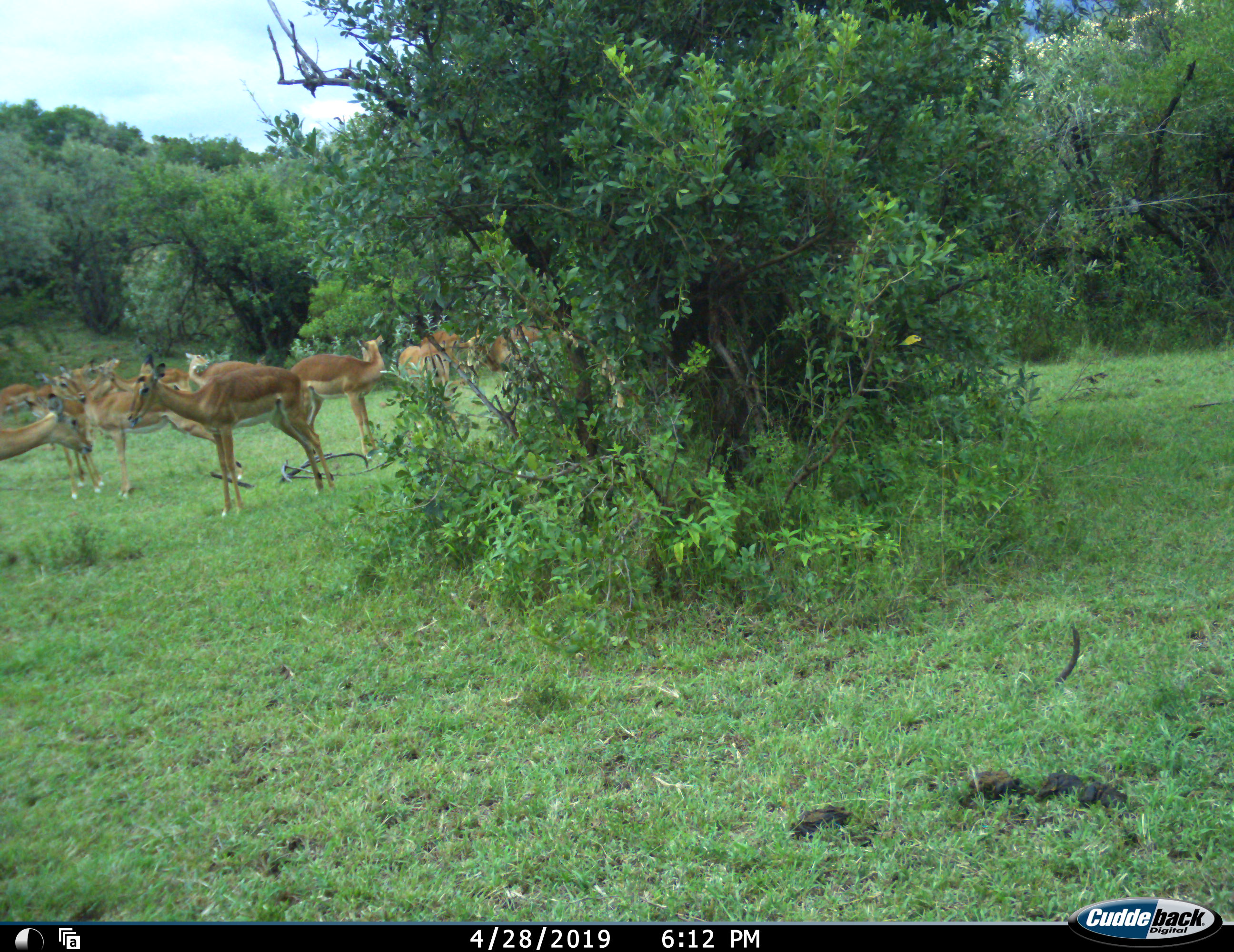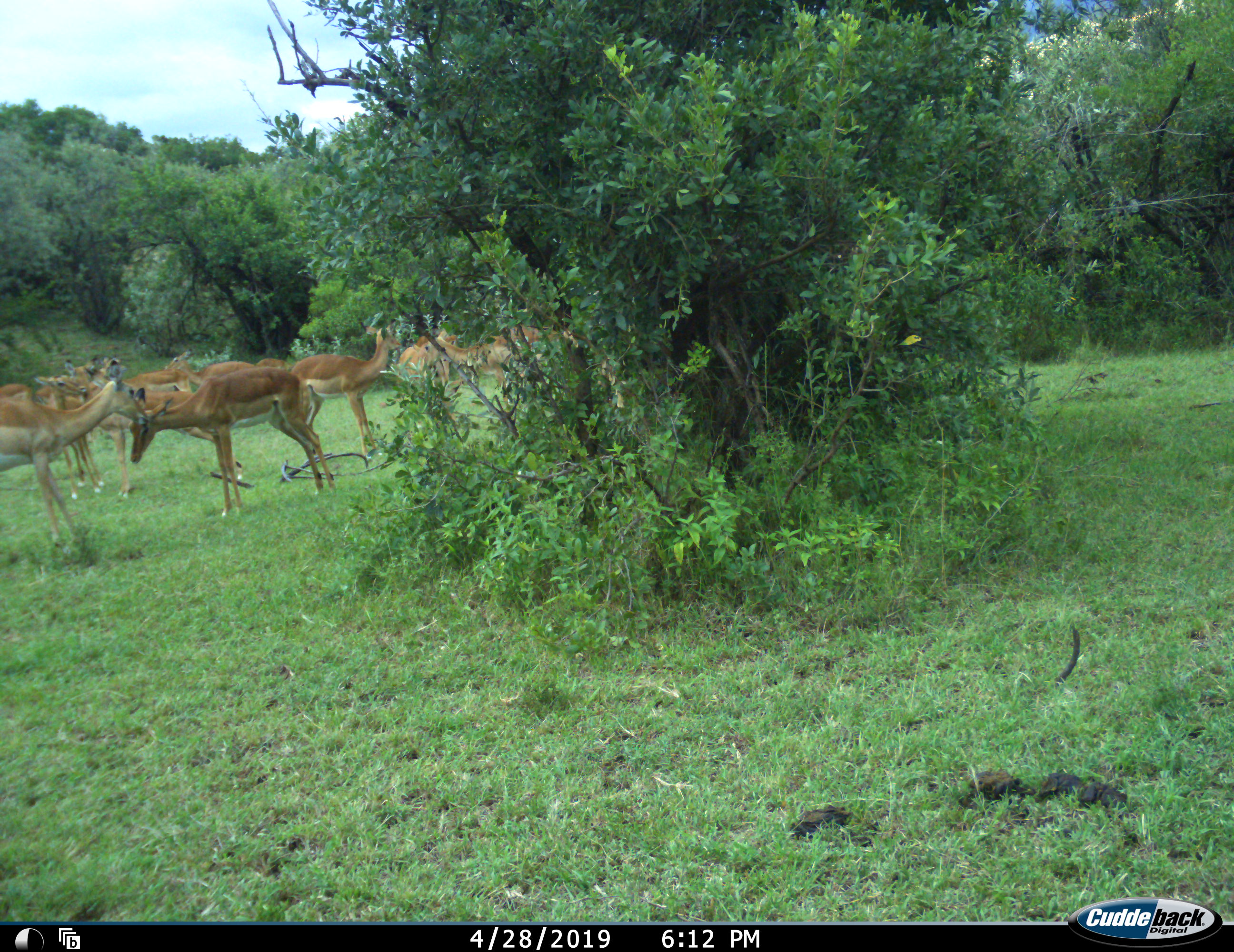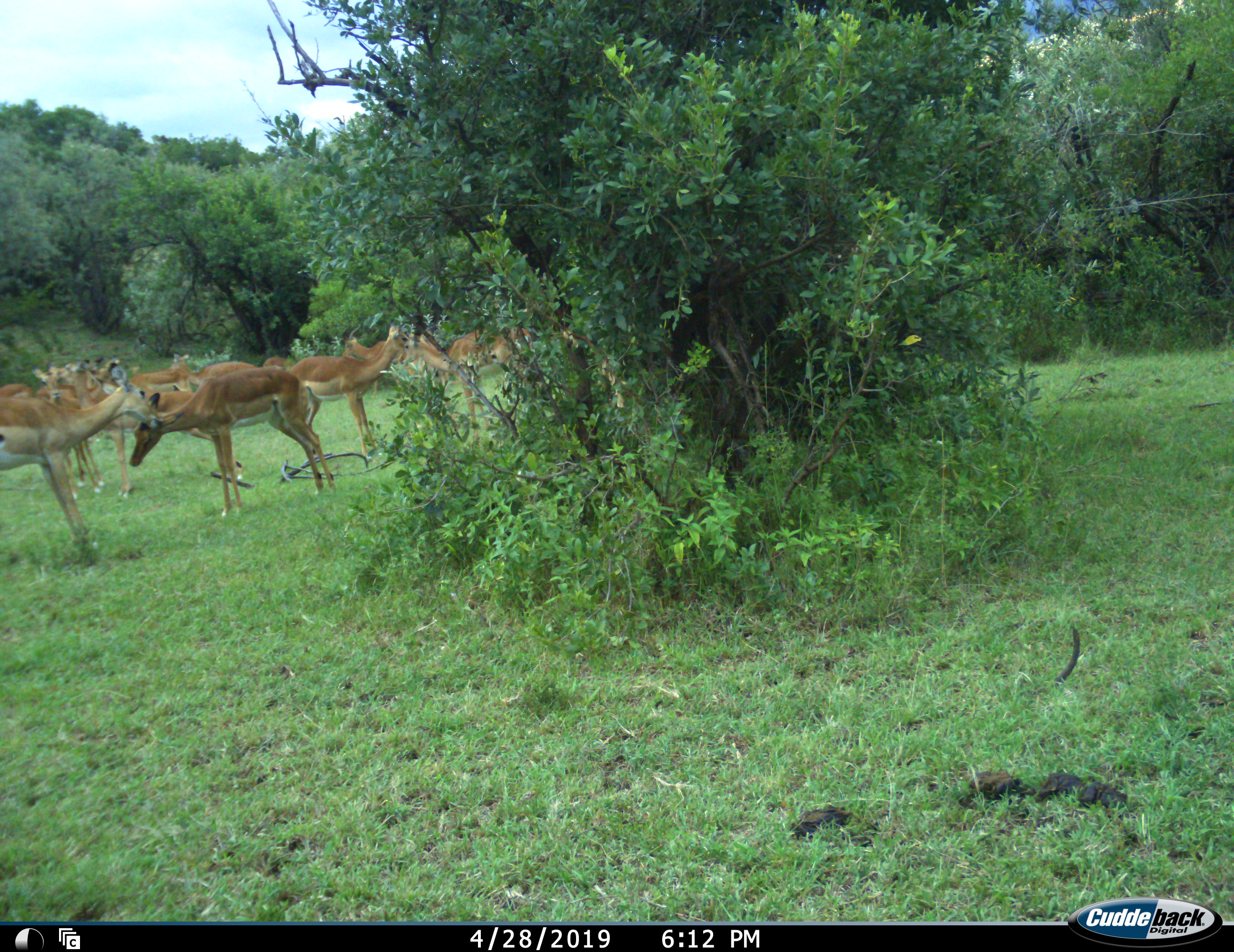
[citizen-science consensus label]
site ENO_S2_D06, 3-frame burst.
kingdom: Animalia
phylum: Chordata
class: Mammalia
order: Artiodactyla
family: Bovidae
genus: Aepyceros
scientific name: Aepyceros melampus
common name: impala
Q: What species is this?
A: Impala (Aepyceros melampus).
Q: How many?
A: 11-50.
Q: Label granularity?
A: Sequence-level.